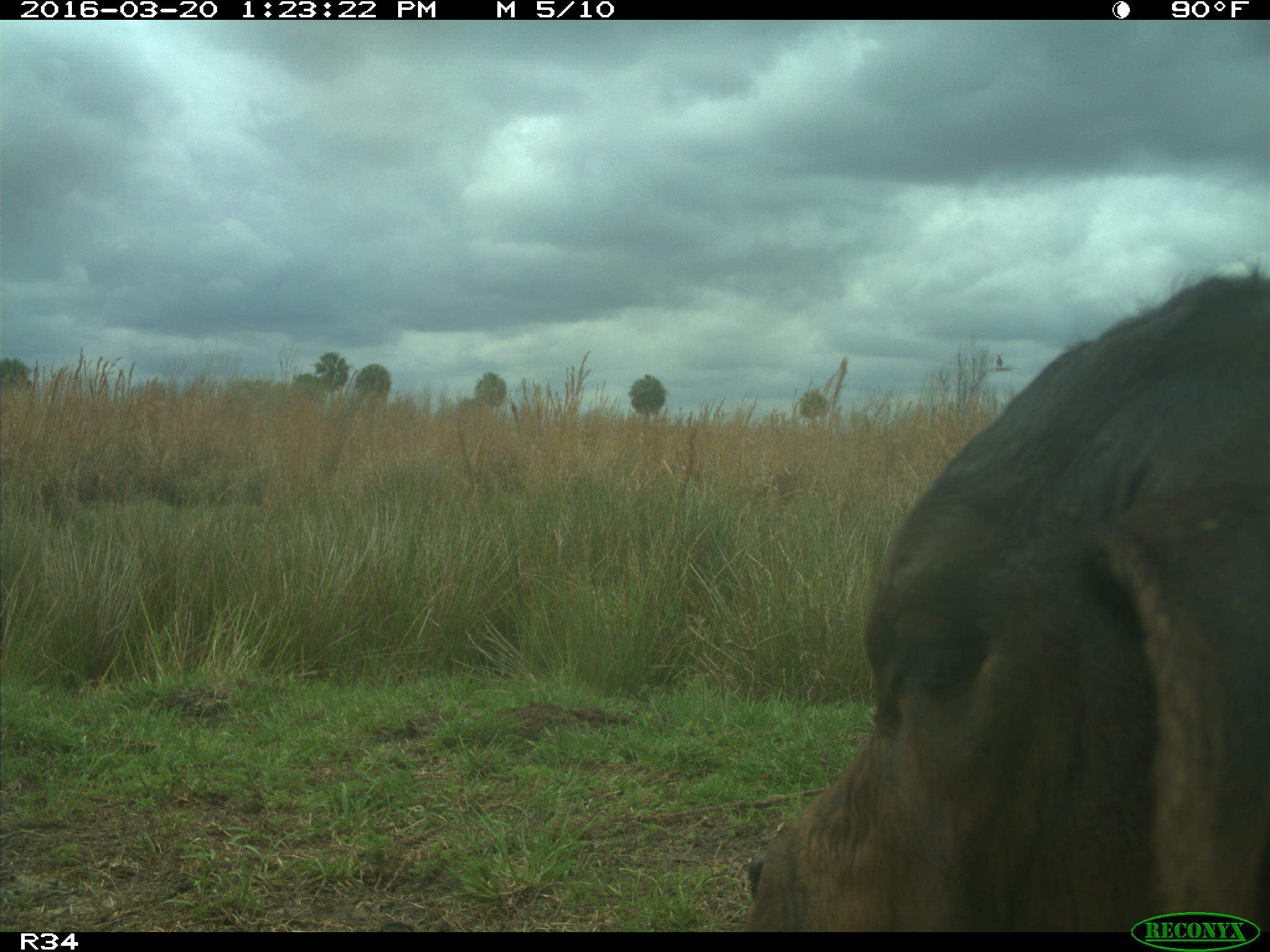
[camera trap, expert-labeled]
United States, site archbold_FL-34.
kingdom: Animalia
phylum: Chordata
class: Mammalia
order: Artiodactyla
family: Bovidae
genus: Bos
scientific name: Bos taurus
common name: domestic cow